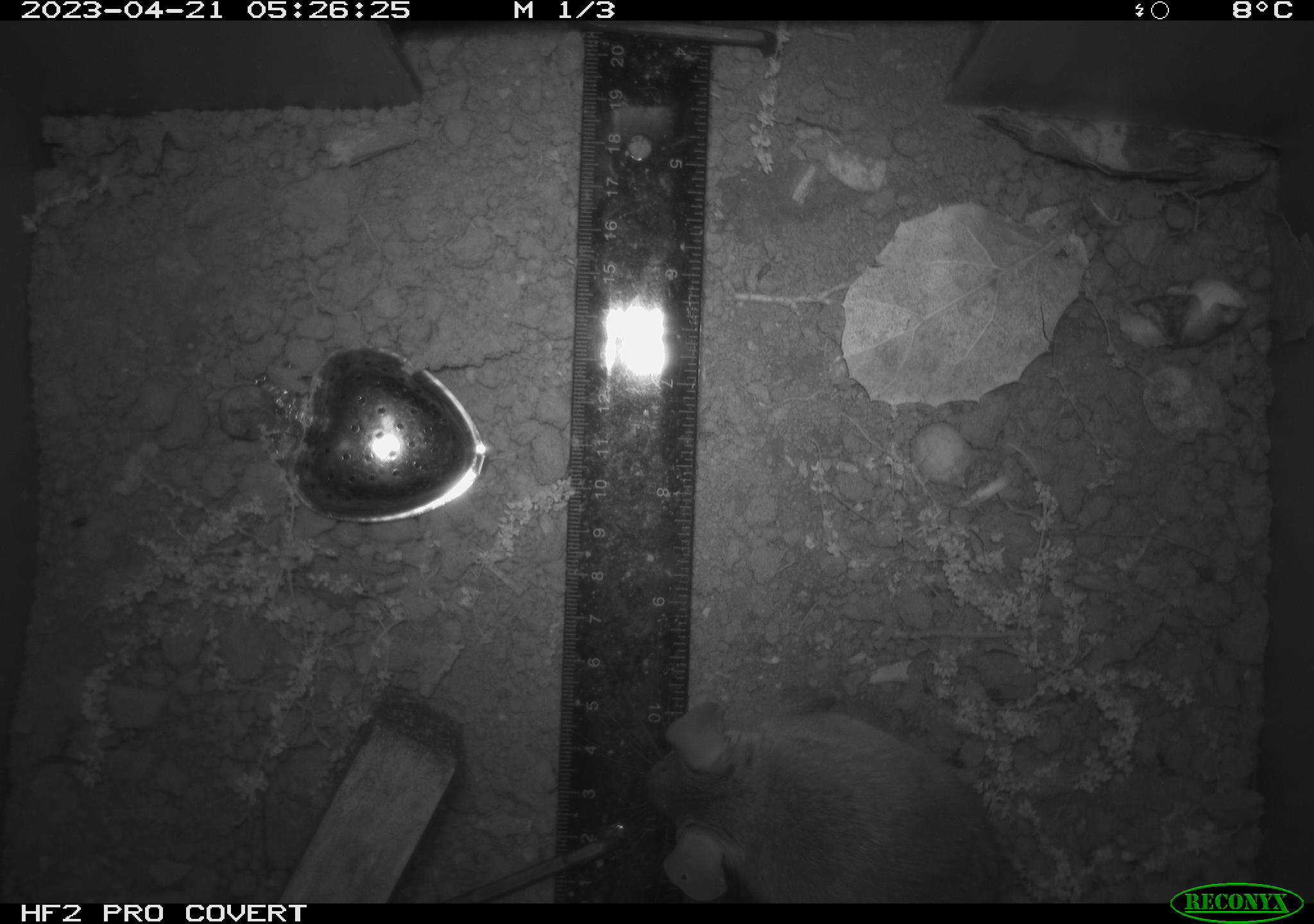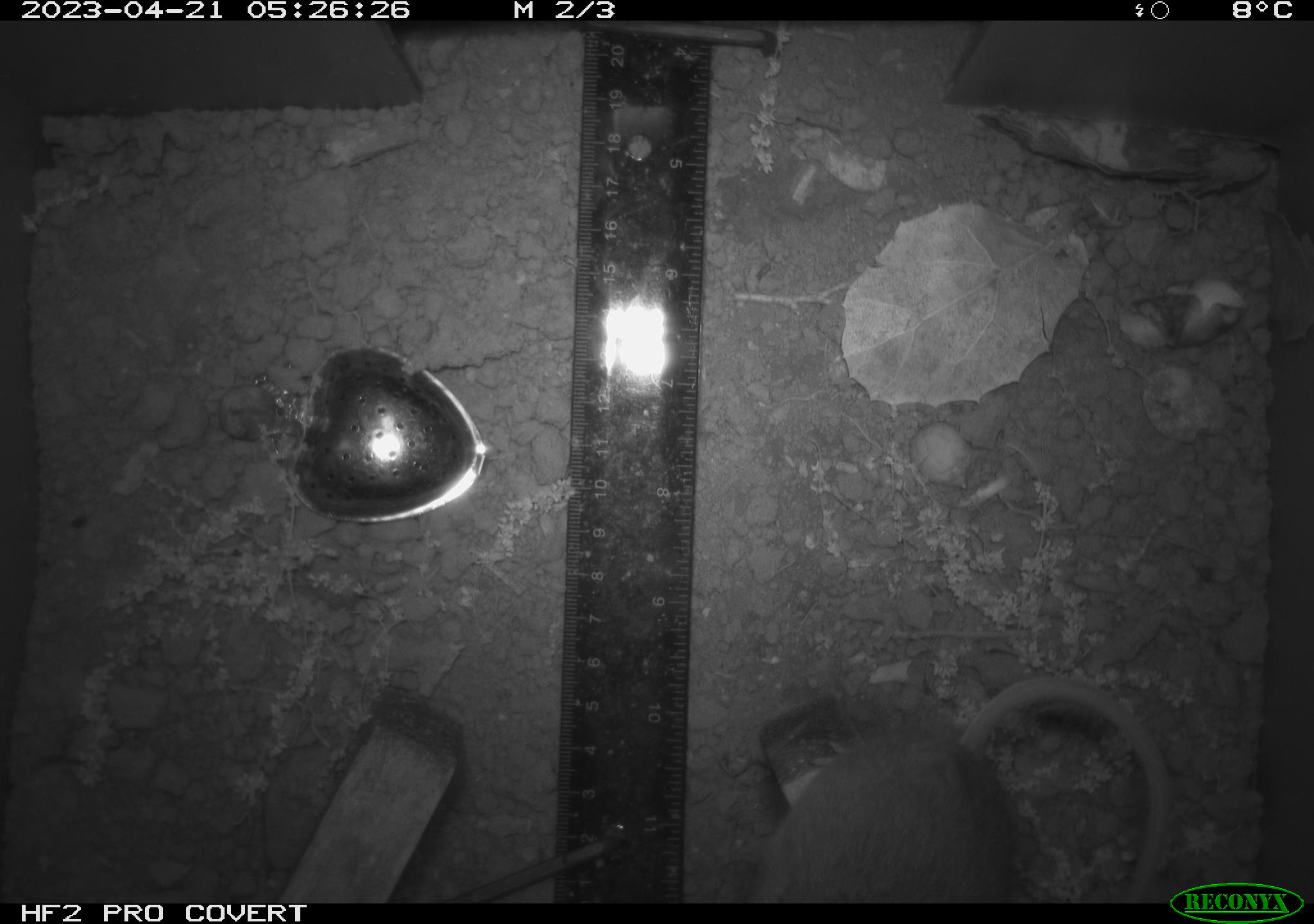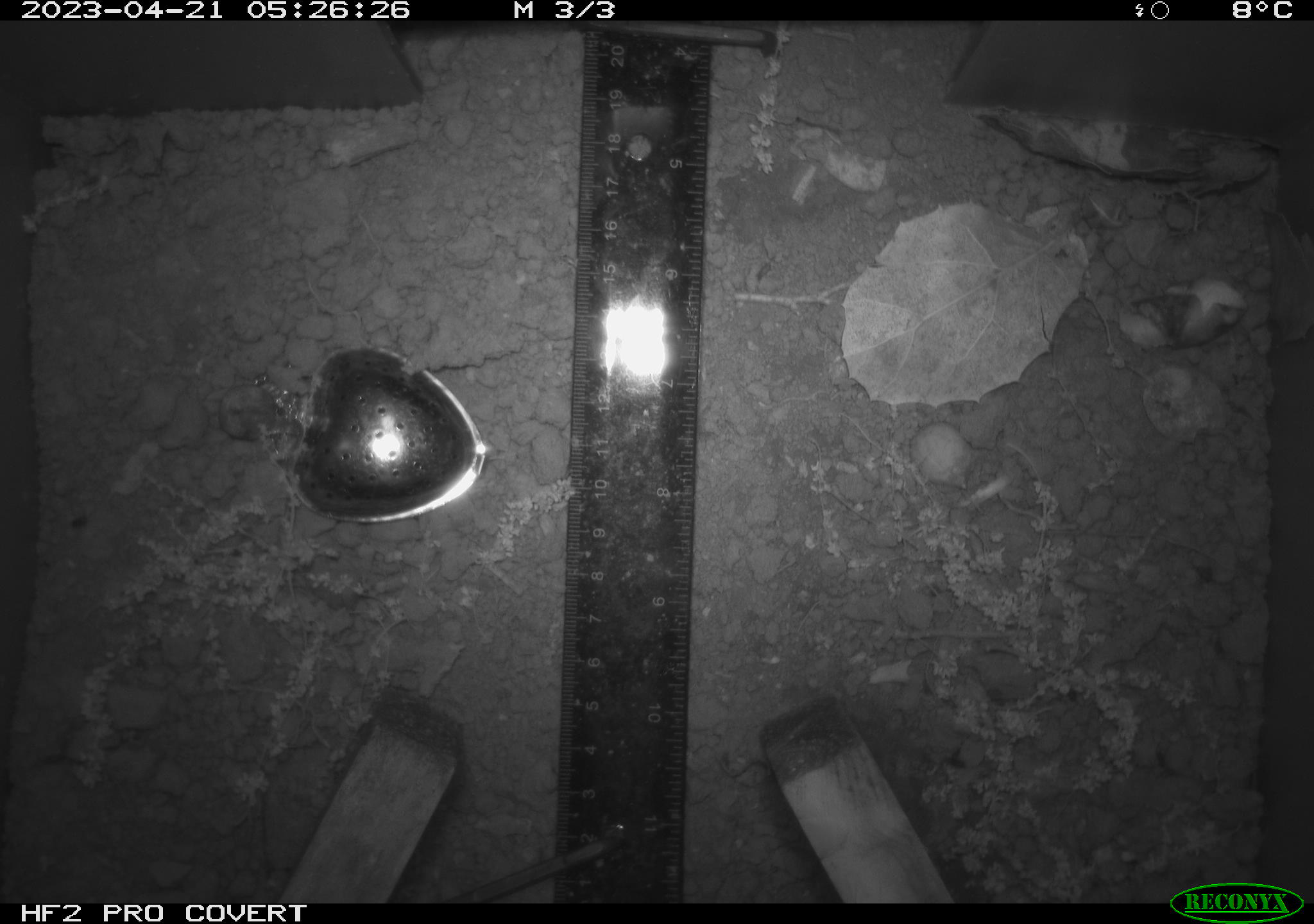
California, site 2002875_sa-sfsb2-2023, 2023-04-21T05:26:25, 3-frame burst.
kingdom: Animalia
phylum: Chordata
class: Mammalia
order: Rodentia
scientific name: Rodentia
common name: mouse species